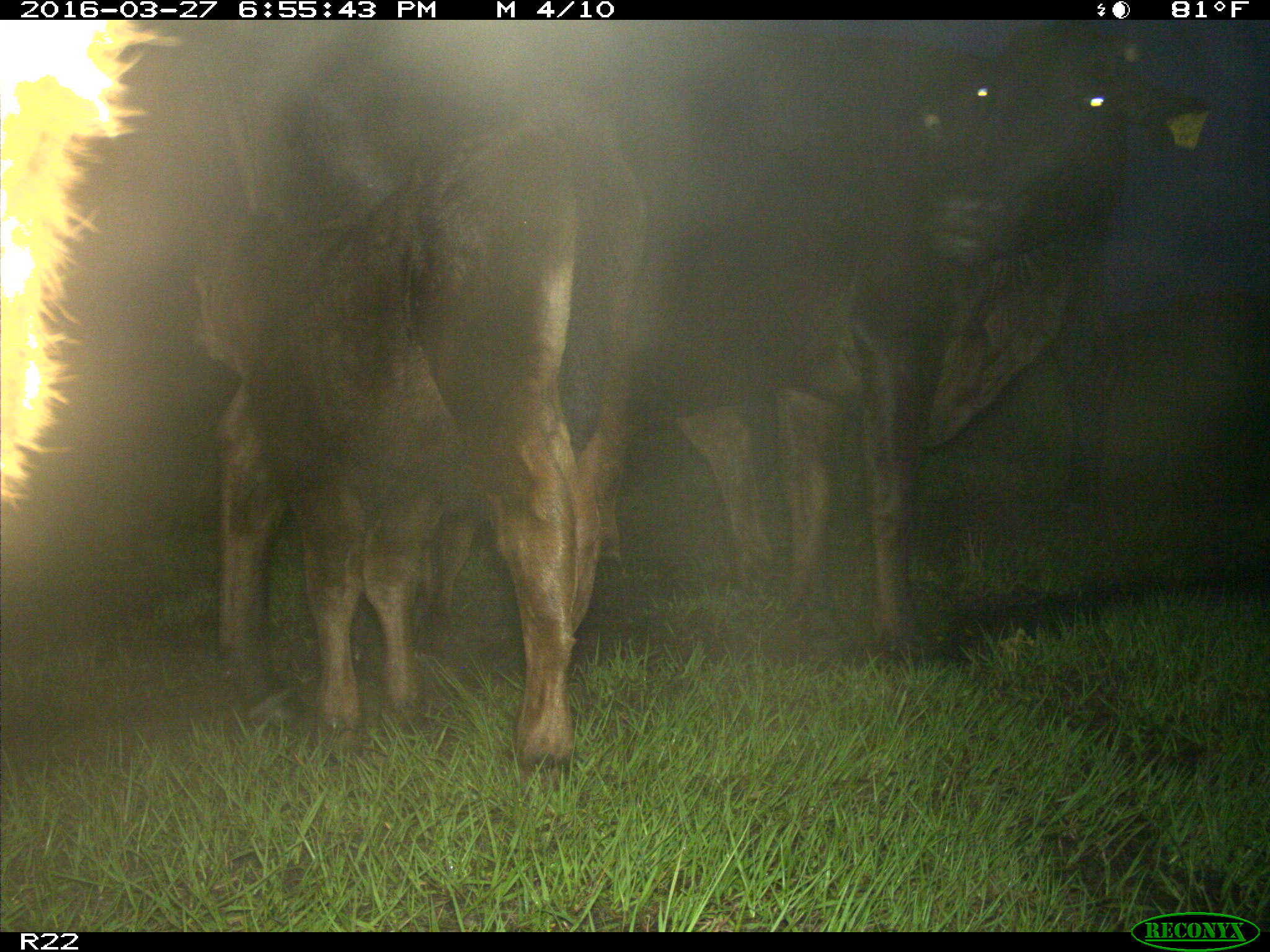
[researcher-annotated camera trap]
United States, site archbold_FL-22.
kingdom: Animalia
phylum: Chordata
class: Mammalia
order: Artiodactyla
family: Bovidae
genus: Bos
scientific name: Bos taurus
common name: domestic cow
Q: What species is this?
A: Bos taurus (domestic cow).